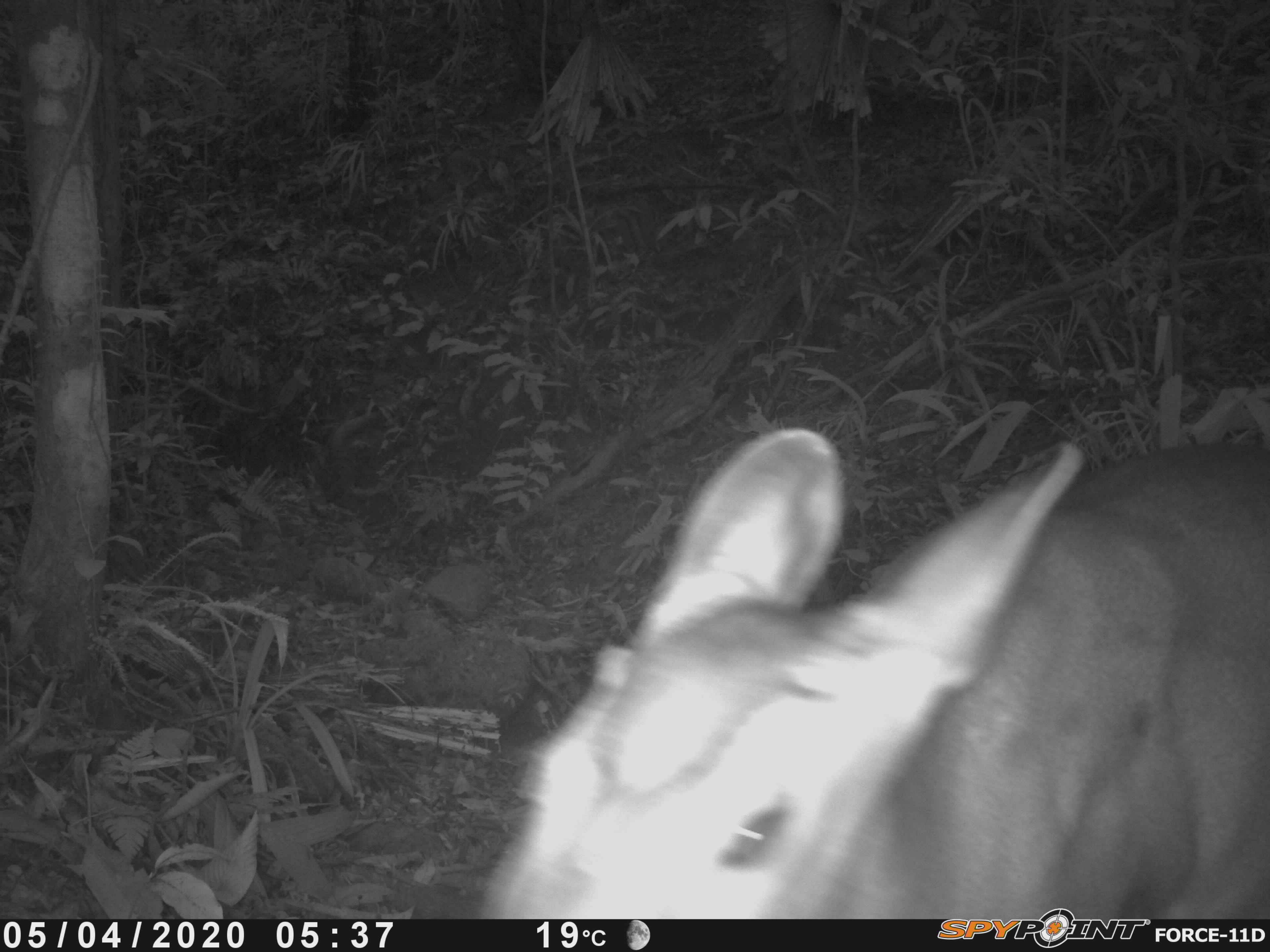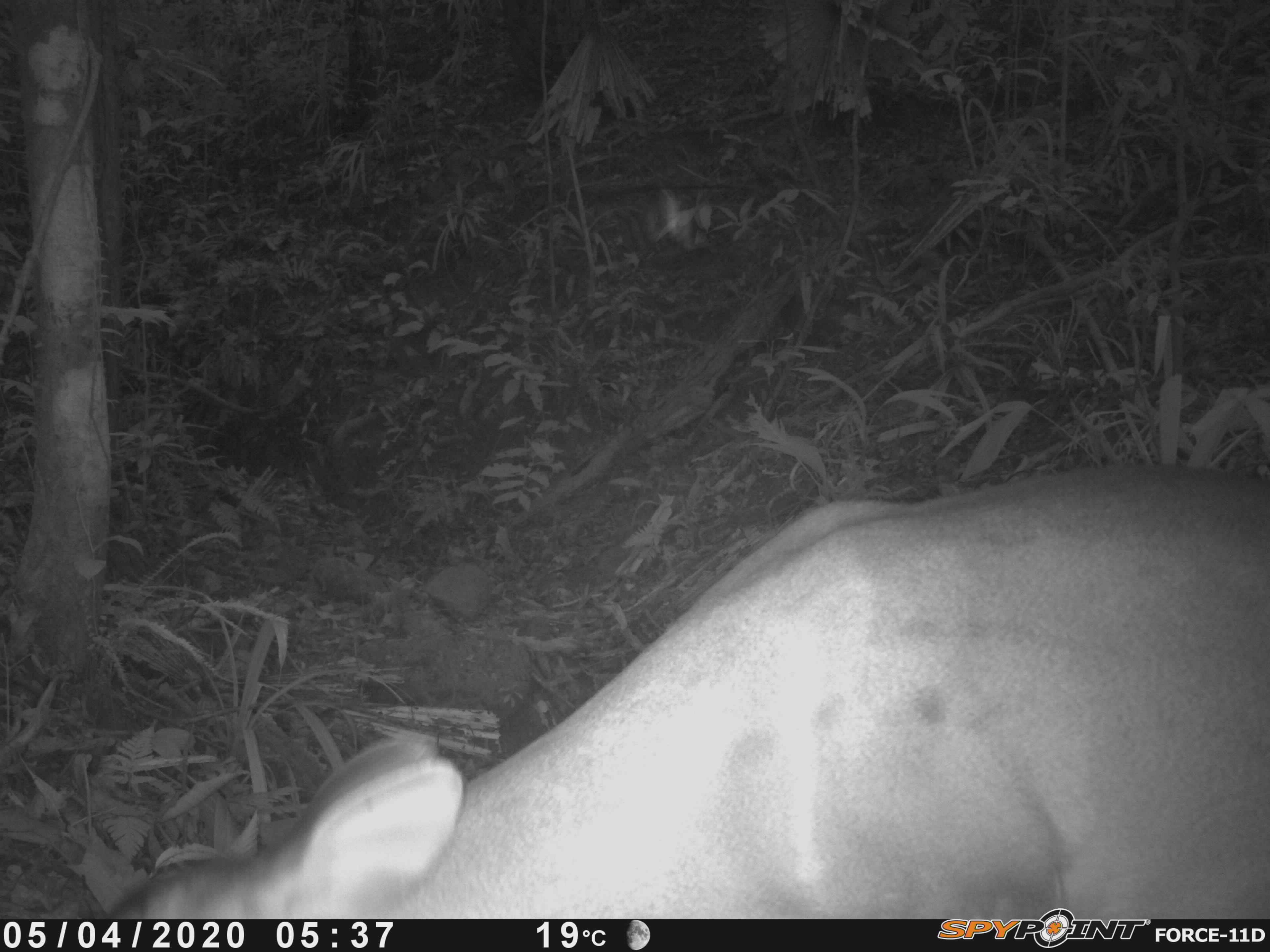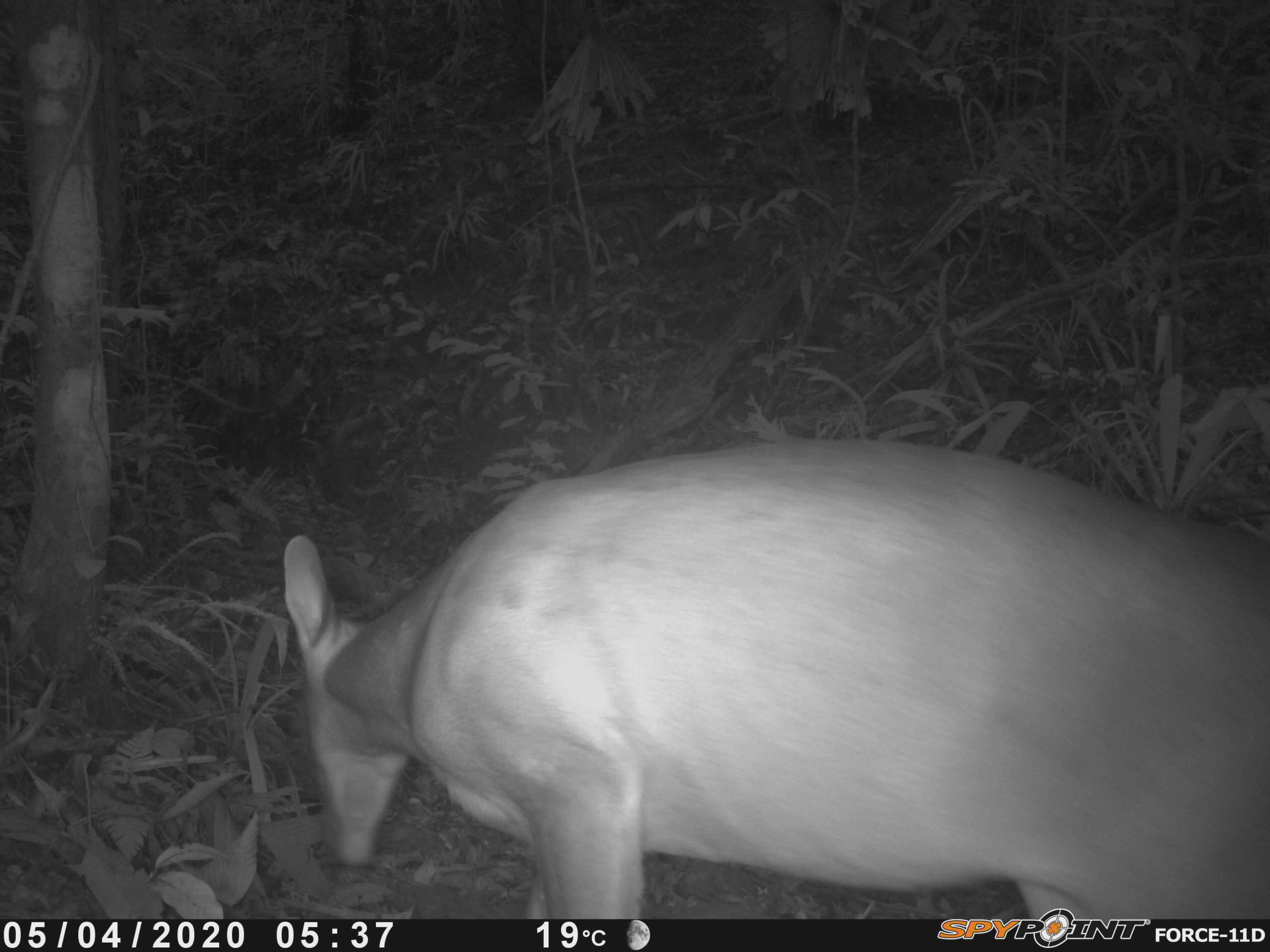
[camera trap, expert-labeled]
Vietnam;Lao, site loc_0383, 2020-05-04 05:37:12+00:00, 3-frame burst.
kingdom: Animalia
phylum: Chordata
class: Mammalia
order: Artiodactyla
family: Cervidae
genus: Muntiacus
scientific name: Muntiacus vuquangensis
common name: large-antlered muntjac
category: large antlered muntjac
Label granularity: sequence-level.